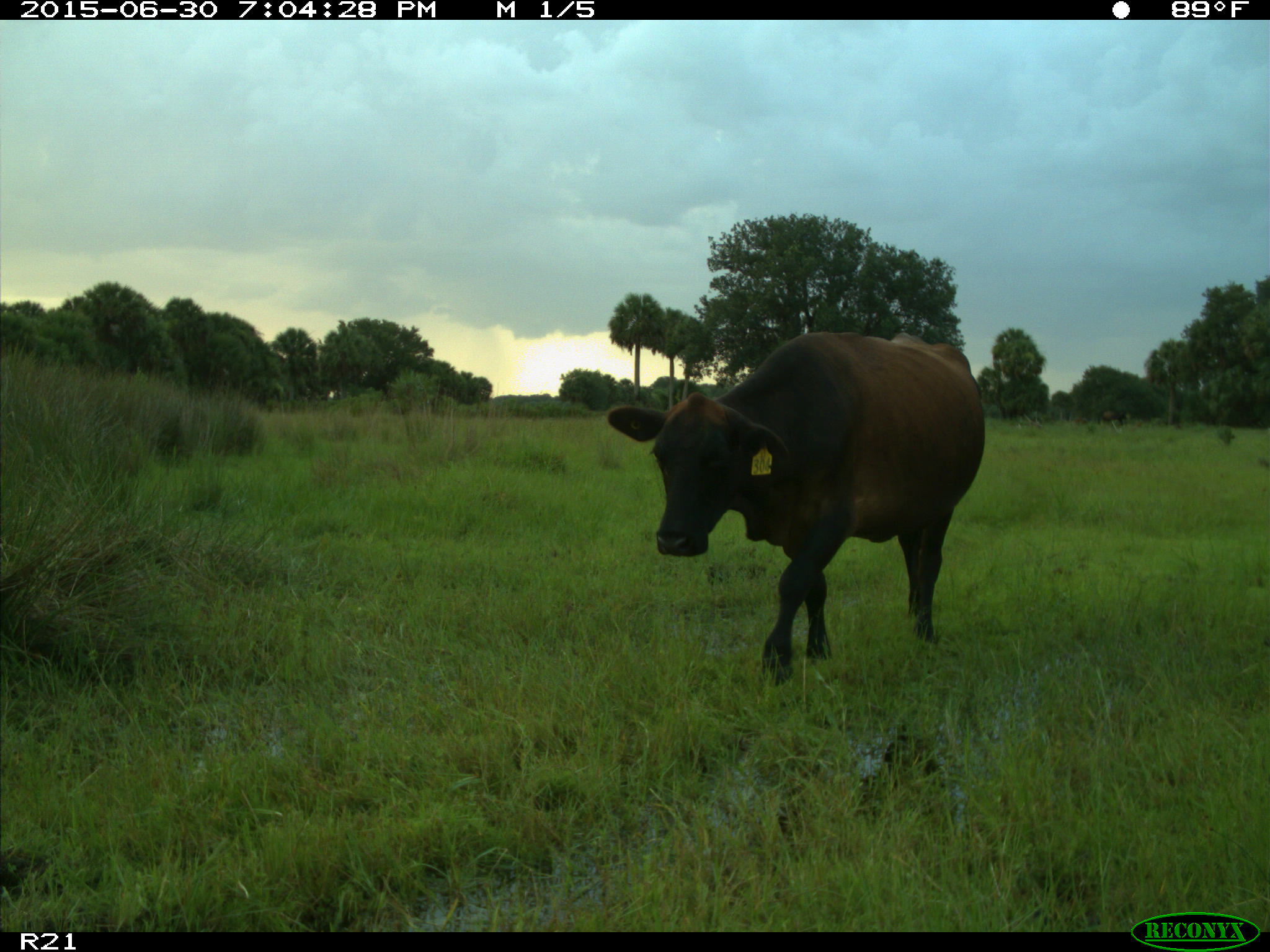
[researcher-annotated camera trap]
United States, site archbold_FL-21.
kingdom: Animalia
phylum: Chordata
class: Mammalia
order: Artiodactyla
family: Bovidae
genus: Bos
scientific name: Bos taurus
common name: domestic cow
Bos taurus (domestic cow).